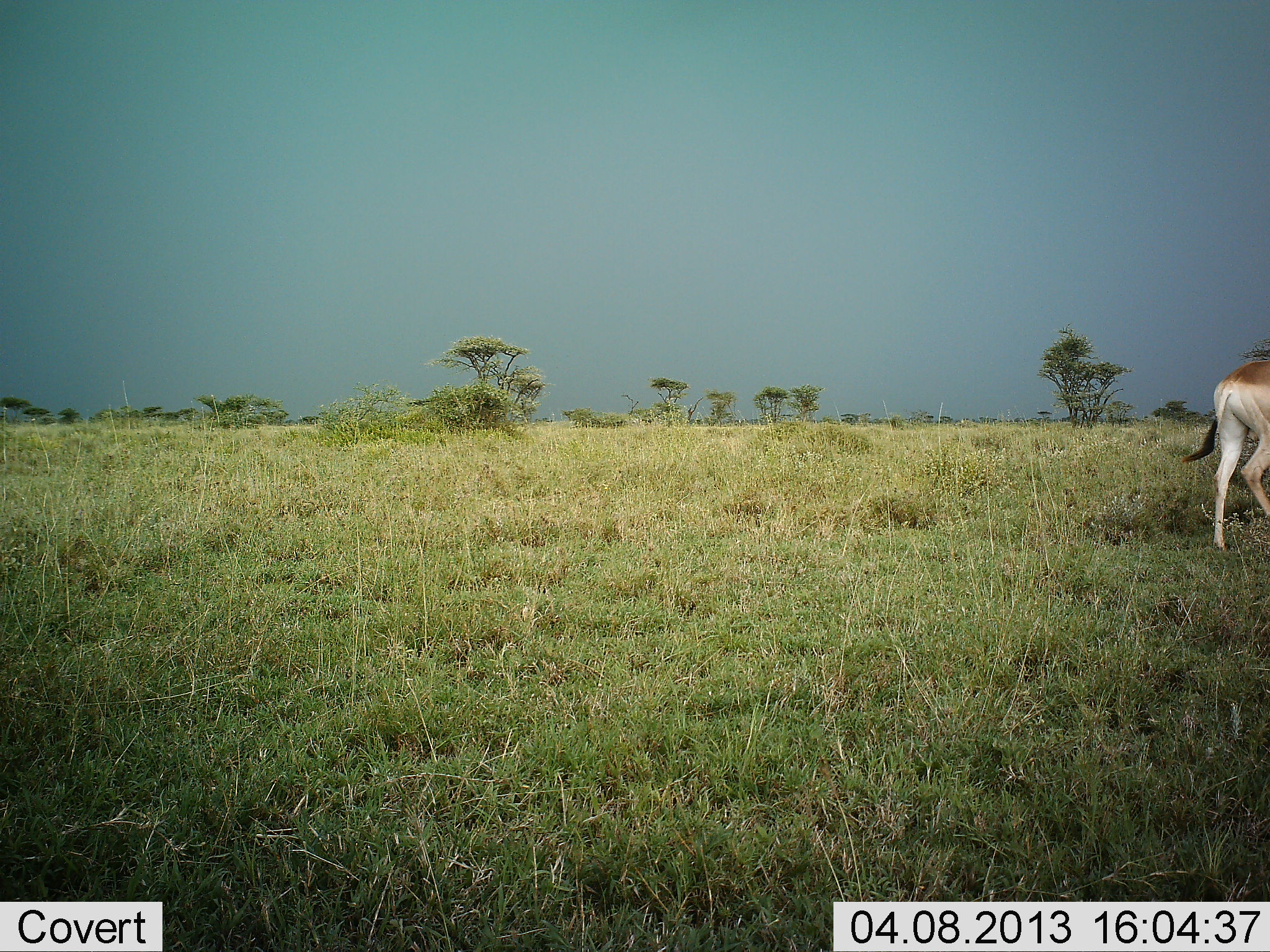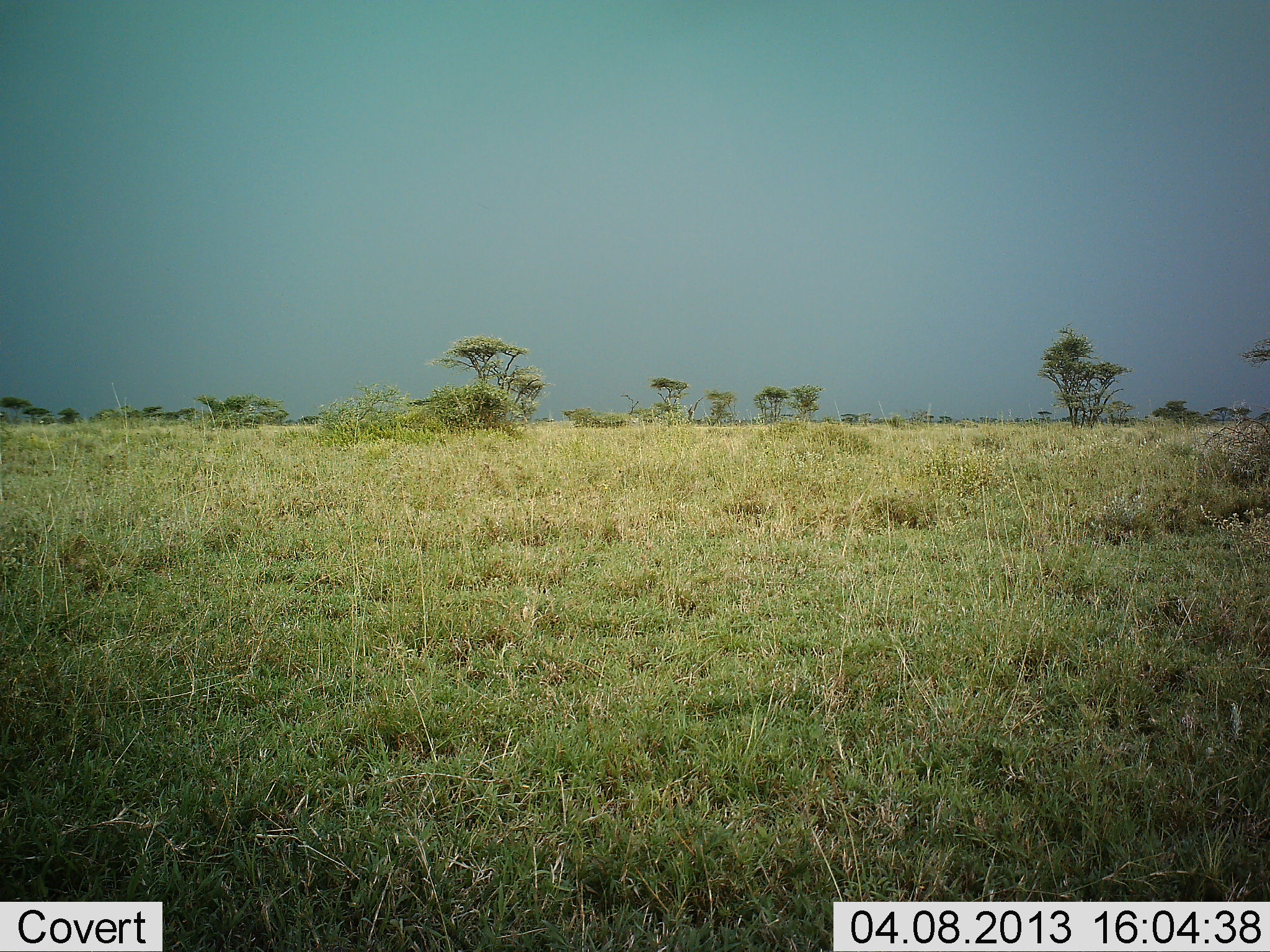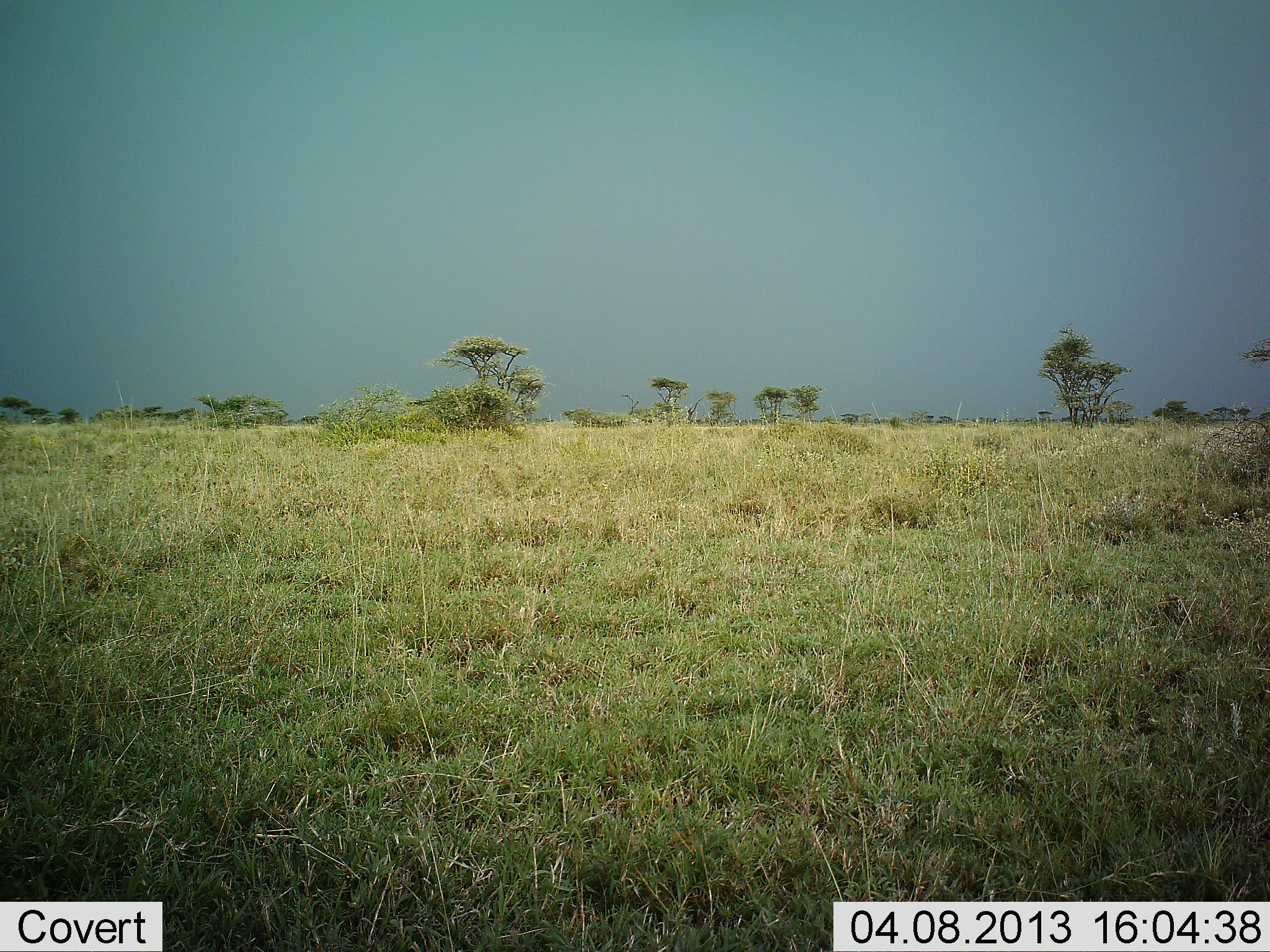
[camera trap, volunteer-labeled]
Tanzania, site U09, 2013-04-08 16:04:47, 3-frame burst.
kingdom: Animalia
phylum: Chordata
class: Mammalia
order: Artiodactyla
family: Bovidae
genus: Alcelaphus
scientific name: Alcelaphus buselaphus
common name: hartebeest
Hartebeest (Alcelaphus buselaphus), count 1. Behavior (volunteer vote fractions): standing 17%, resting 0%, moving 100%, interacting 0%. Young present (vote fraction): 0%. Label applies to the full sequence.